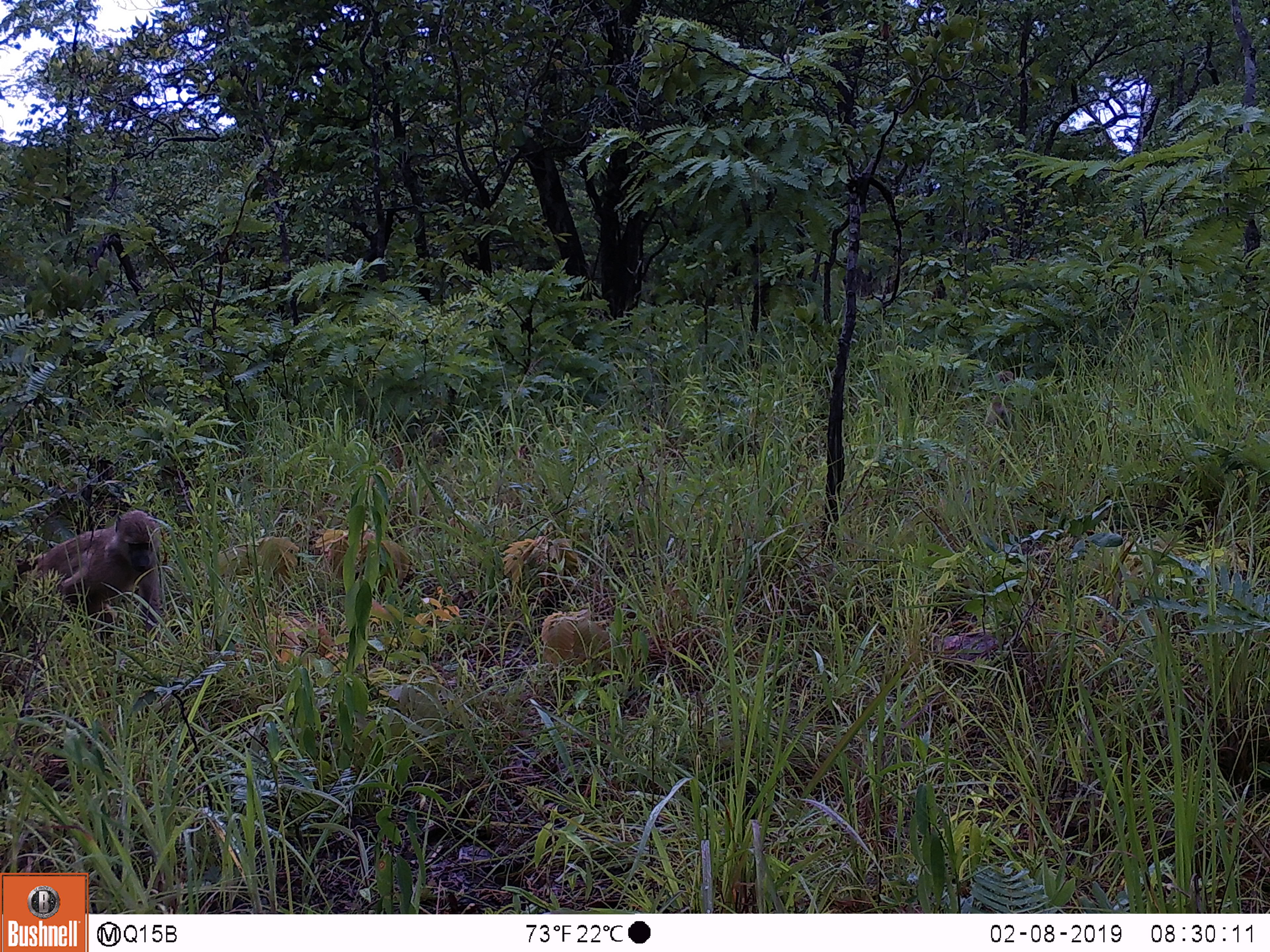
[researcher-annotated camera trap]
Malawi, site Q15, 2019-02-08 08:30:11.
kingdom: Animalia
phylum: Chordata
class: Mammalia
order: Primates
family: Cercopithecidae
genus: Papio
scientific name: Papio cynocephalus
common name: yellow baboon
Yellow baboon (Papio cynocephalus), count 1.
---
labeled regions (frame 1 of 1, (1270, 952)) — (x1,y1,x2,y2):
yellow baboon: (0,502,175,671)